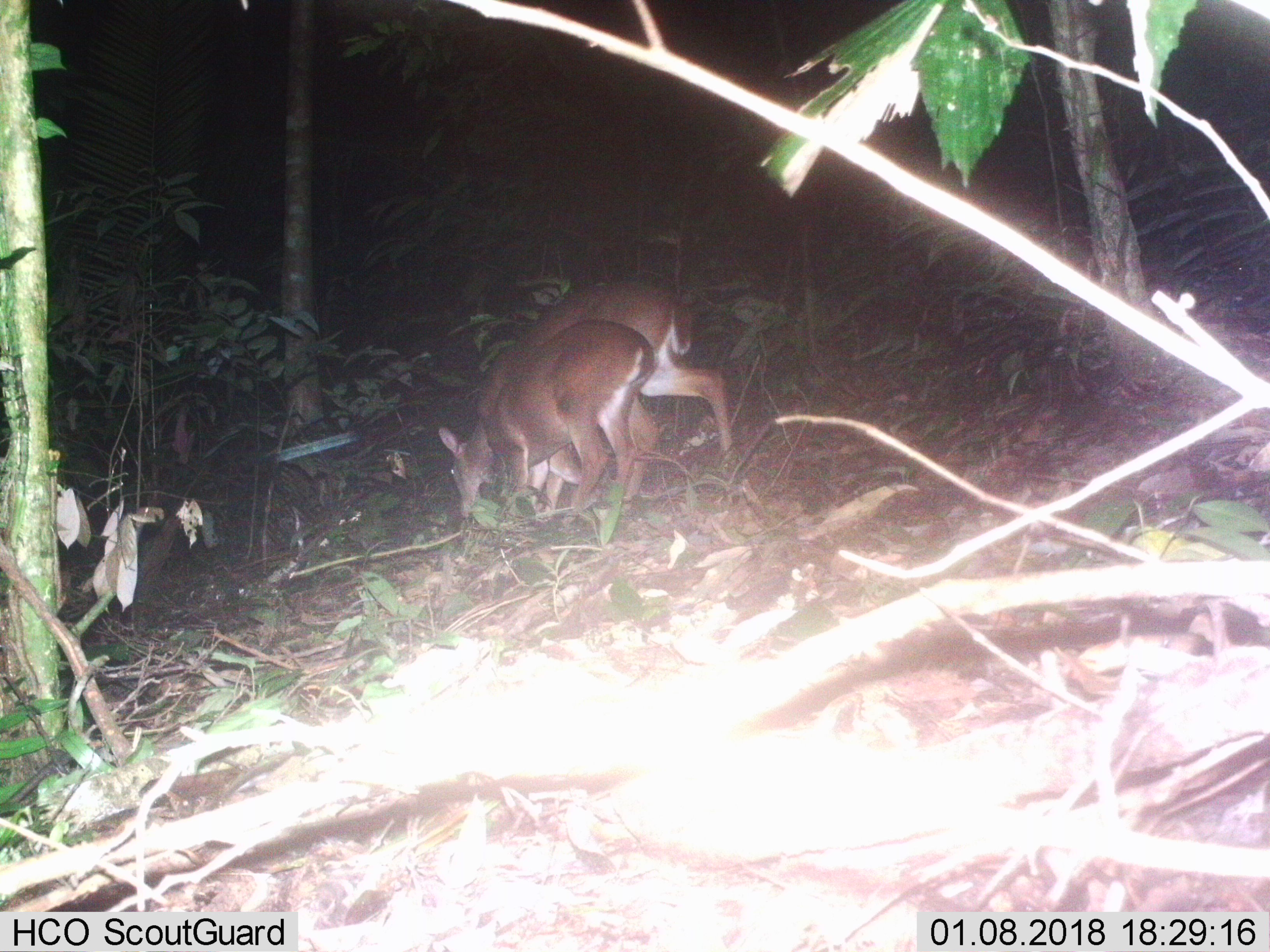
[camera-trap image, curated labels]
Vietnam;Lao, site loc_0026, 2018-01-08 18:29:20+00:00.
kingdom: Animalia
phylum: Chordata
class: Mammalia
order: Artiodactyla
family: Cervidae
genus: Muntiacus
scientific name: Muntiacus vuquangensis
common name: large-antlered muntjac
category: large antlered muntjac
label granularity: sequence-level